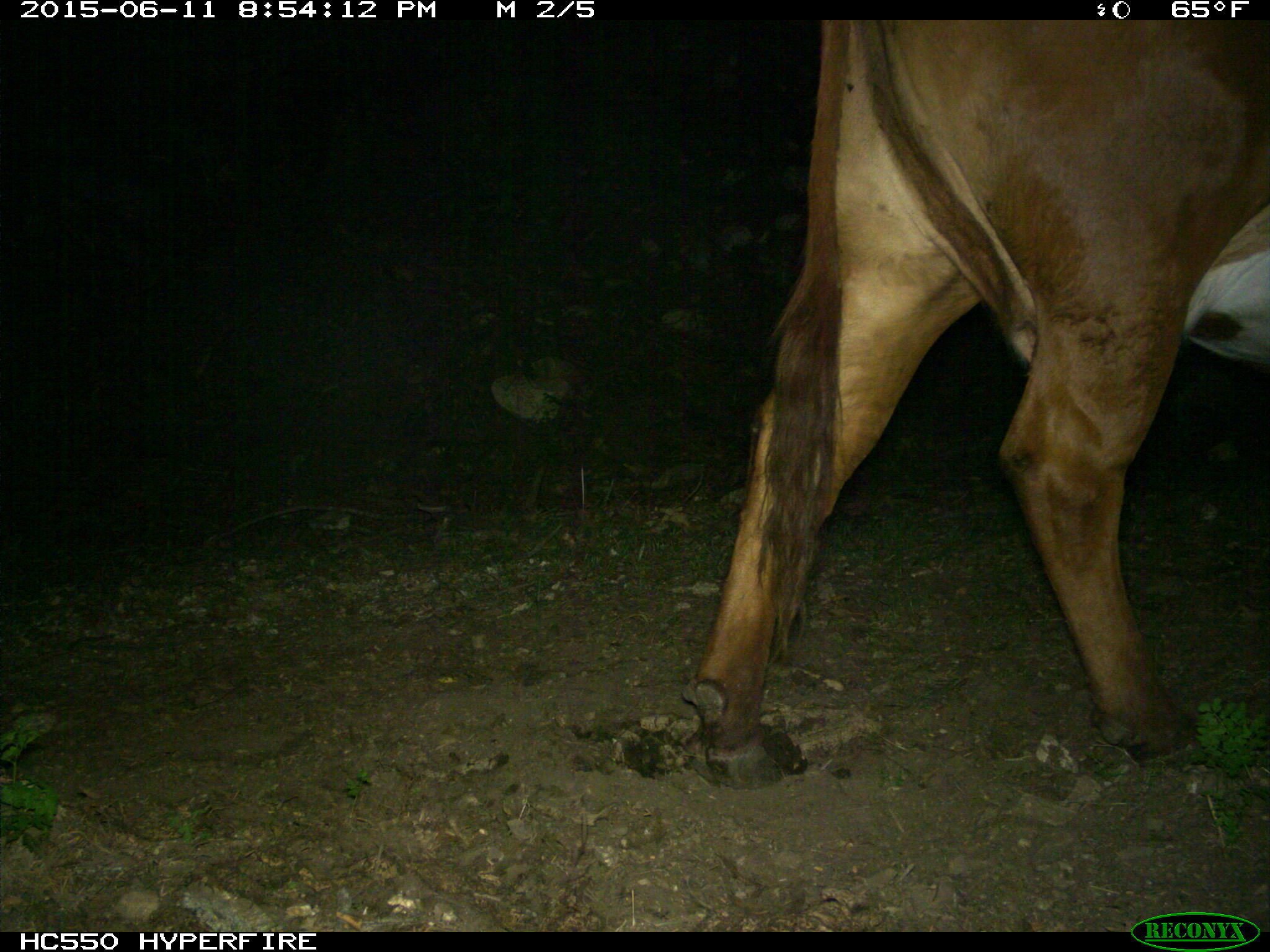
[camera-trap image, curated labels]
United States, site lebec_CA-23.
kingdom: Animalia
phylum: Chordata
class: Mammalia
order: Artiodactyla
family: Bovidae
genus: Bos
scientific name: Bos taurus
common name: domestic cow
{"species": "Bos taurus (domestic cow)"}